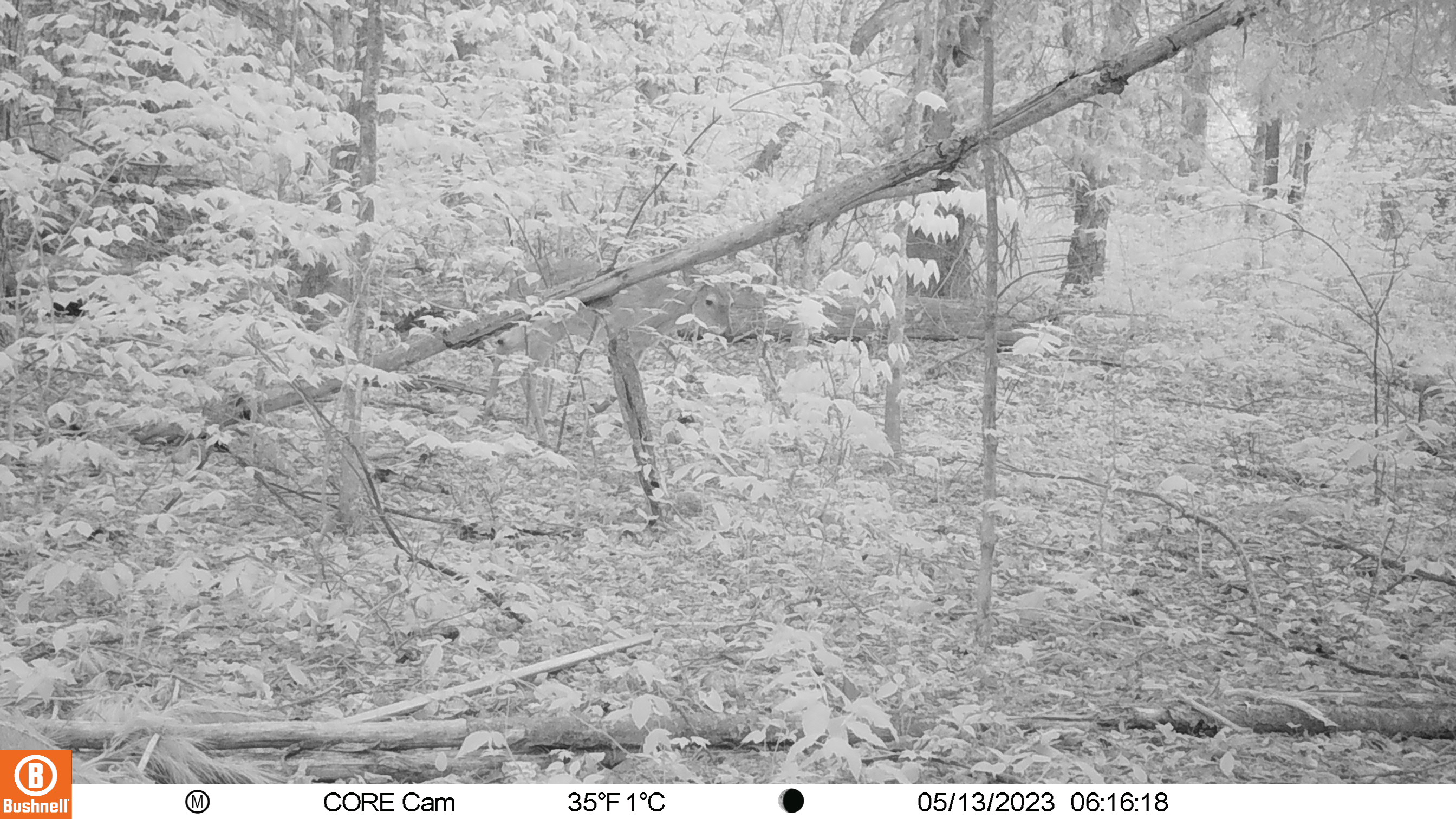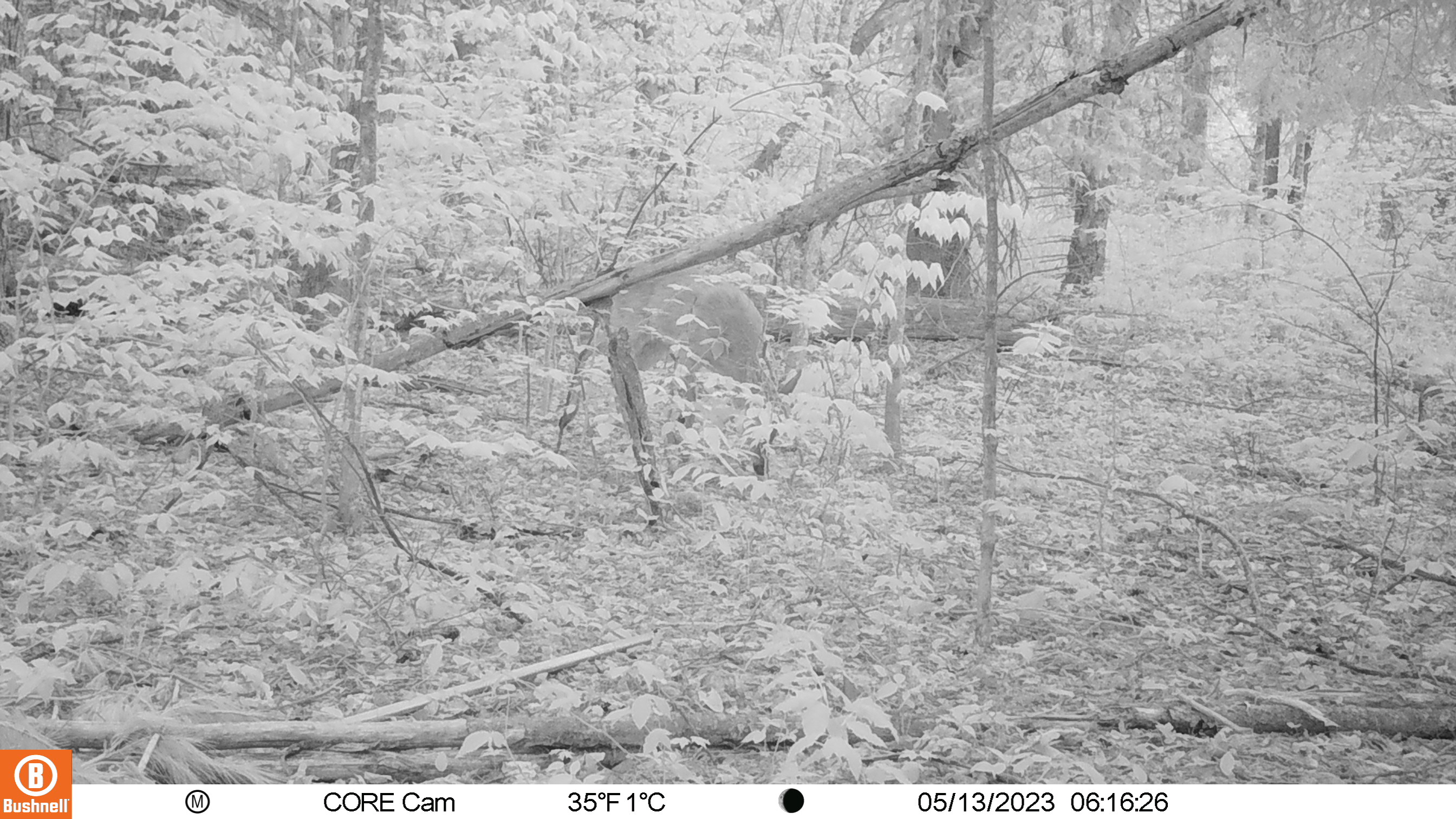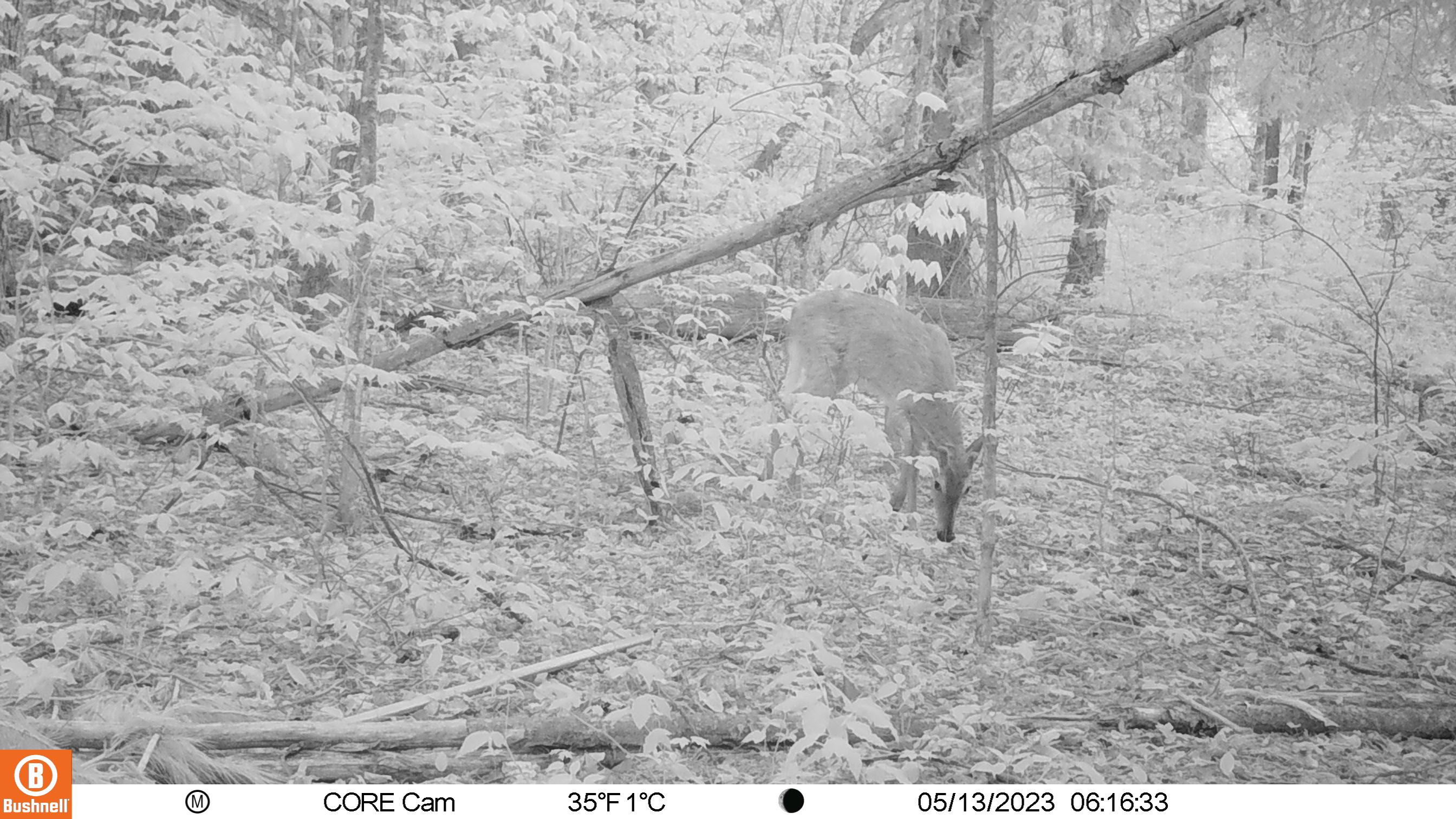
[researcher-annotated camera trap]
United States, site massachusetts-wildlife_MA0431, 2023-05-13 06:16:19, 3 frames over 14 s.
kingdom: Animalia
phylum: Chordata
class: Mammalia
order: Artiodactyla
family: Cervidae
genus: Odocoileus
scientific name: Odocoileus virginianus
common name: white-tailed deer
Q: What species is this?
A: White-tailed deer (Odocoileus virginianus).